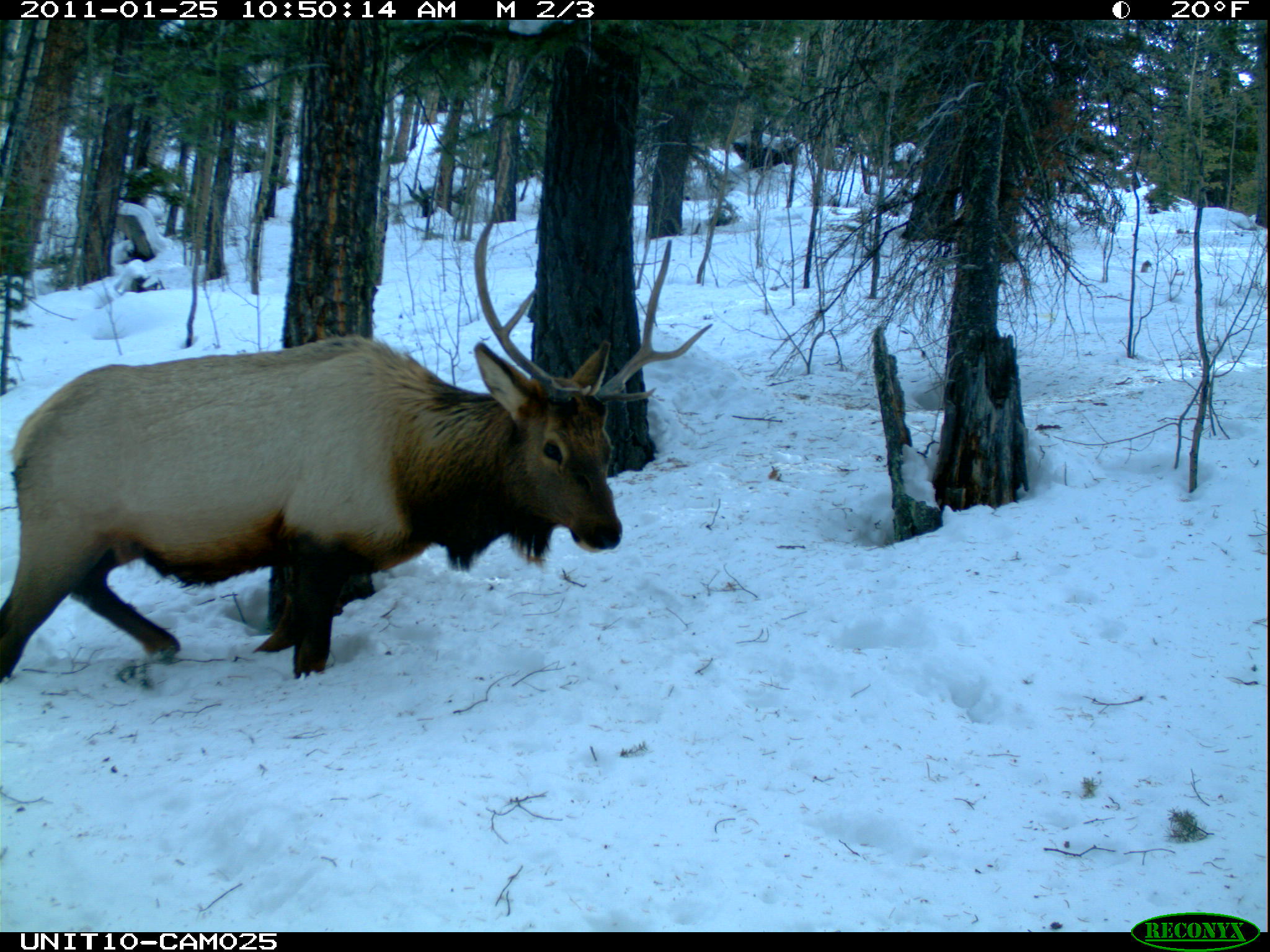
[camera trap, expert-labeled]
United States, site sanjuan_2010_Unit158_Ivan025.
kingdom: Animalia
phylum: Chordata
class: Mammalia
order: Artiodactyla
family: Cervidae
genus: Cervus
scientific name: Cervus elaphus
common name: red deer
Cervus elaphus (red deer).